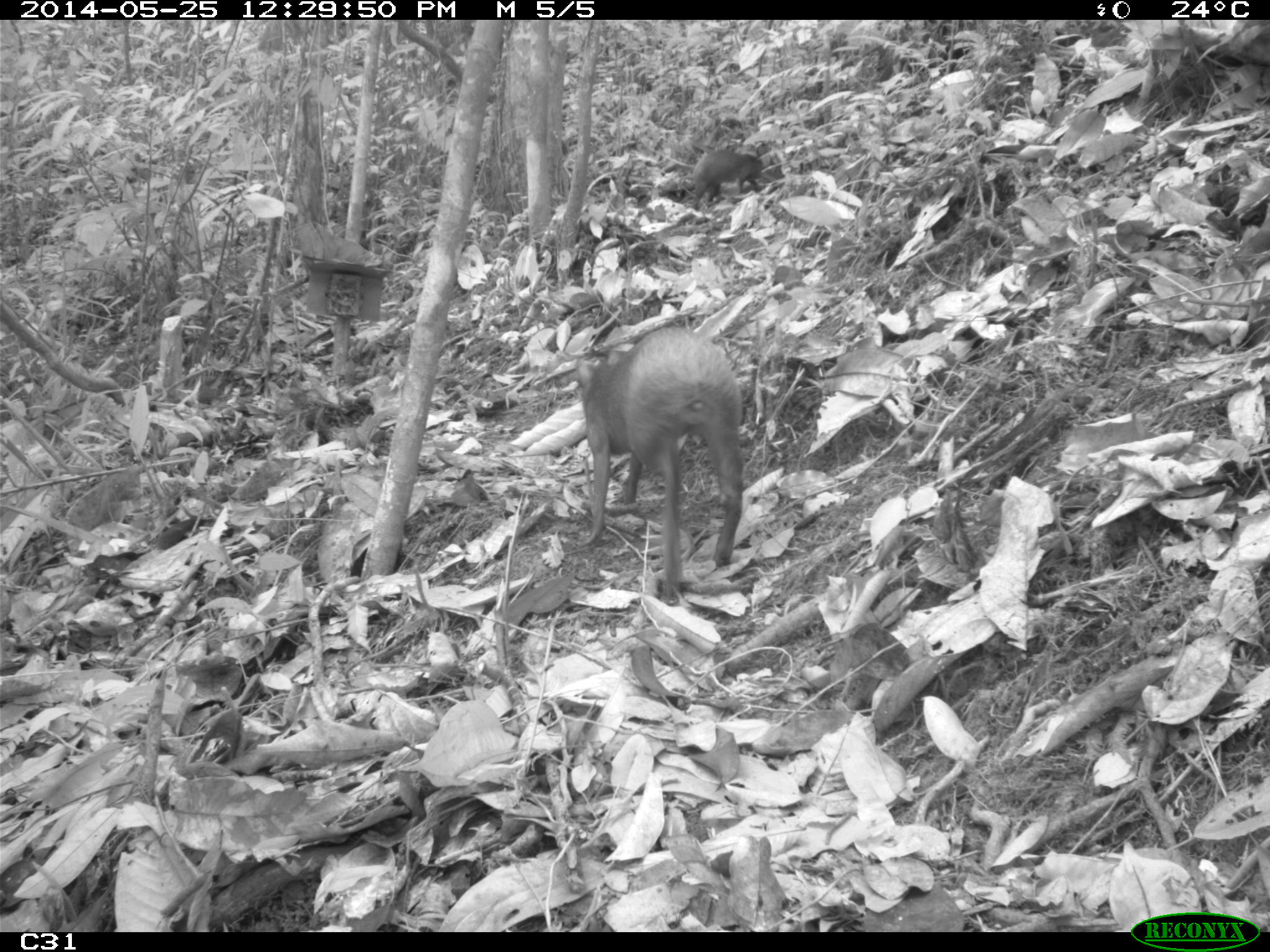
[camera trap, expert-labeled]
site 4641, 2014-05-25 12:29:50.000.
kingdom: Animalia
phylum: Chordata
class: Mammalia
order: Rodentia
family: Dasyproctidae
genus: Dasyprocta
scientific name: Dasyprocta leporina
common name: red-rumped agouti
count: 3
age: adult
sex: female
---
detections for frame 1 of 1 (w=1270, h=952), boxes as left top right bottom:
dasyprocta leporina: 574 326 744 603; 693 144 765 209